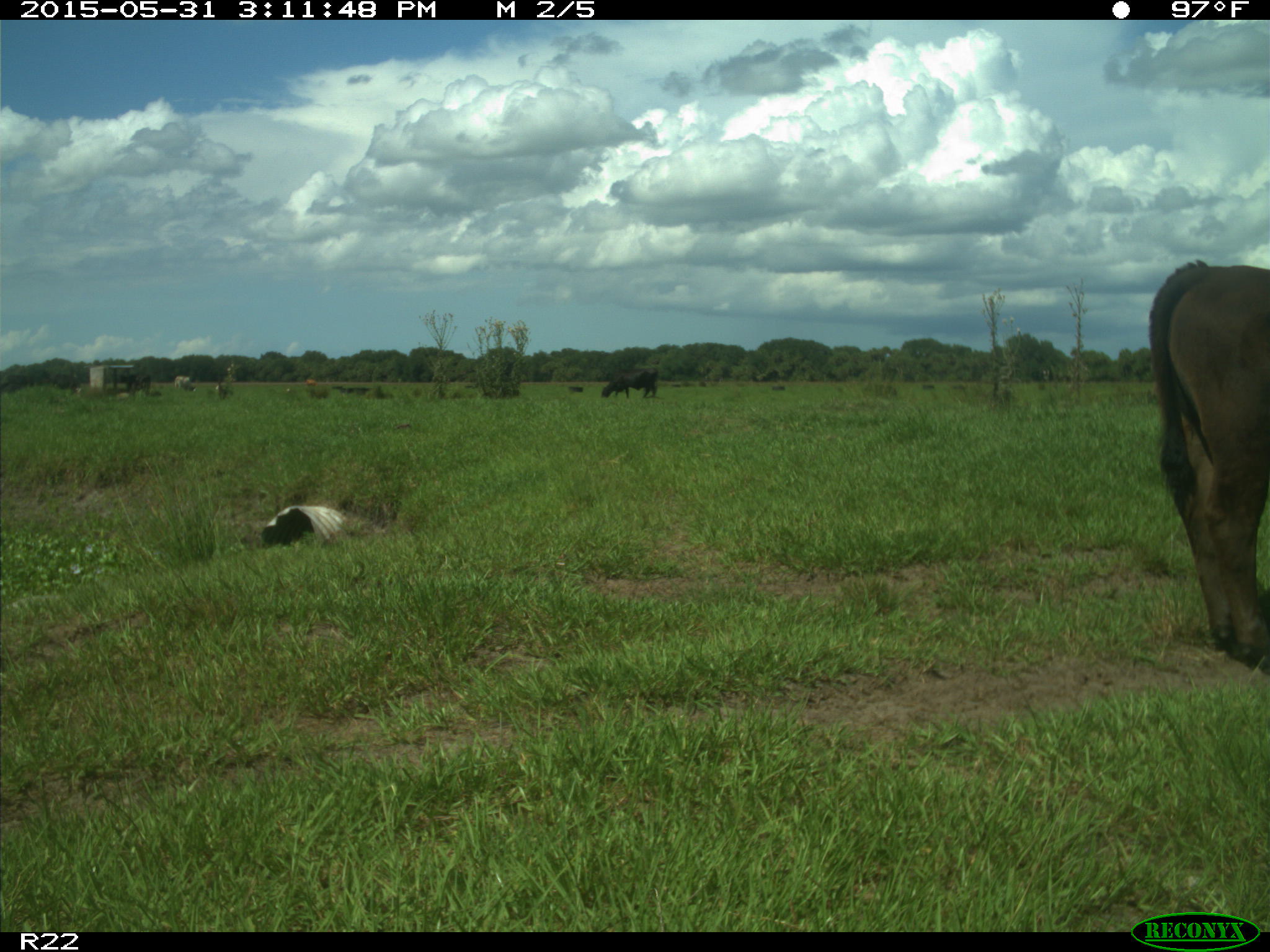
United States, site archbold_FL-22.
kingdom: Animalia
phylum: Chordata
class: Mammalia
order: Artiodactyla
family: Bovidae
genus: Bos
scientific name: Bos taurus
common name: domestic cow